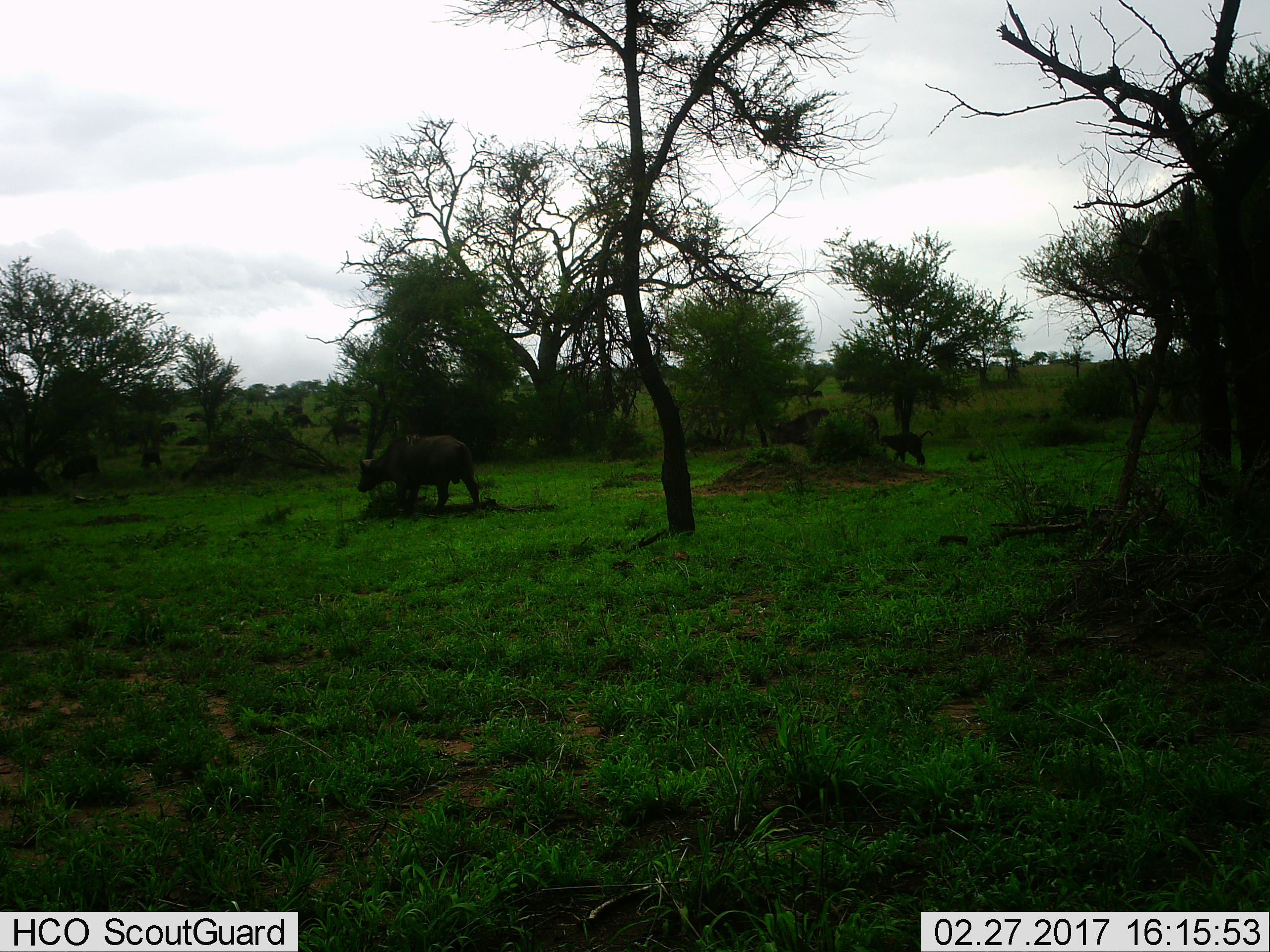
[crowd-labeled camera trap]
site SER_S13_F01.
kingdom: Animalia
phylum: Chordata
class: Mammalia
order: Artiodactyla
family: Bovidae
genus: Syncerus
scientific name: Syncerus caffer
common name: african buffalo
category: buffalo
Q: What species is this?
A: Buffalo (african buffalo) (Syncerus caffer).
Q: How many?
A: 3.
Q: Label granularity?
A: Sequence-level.